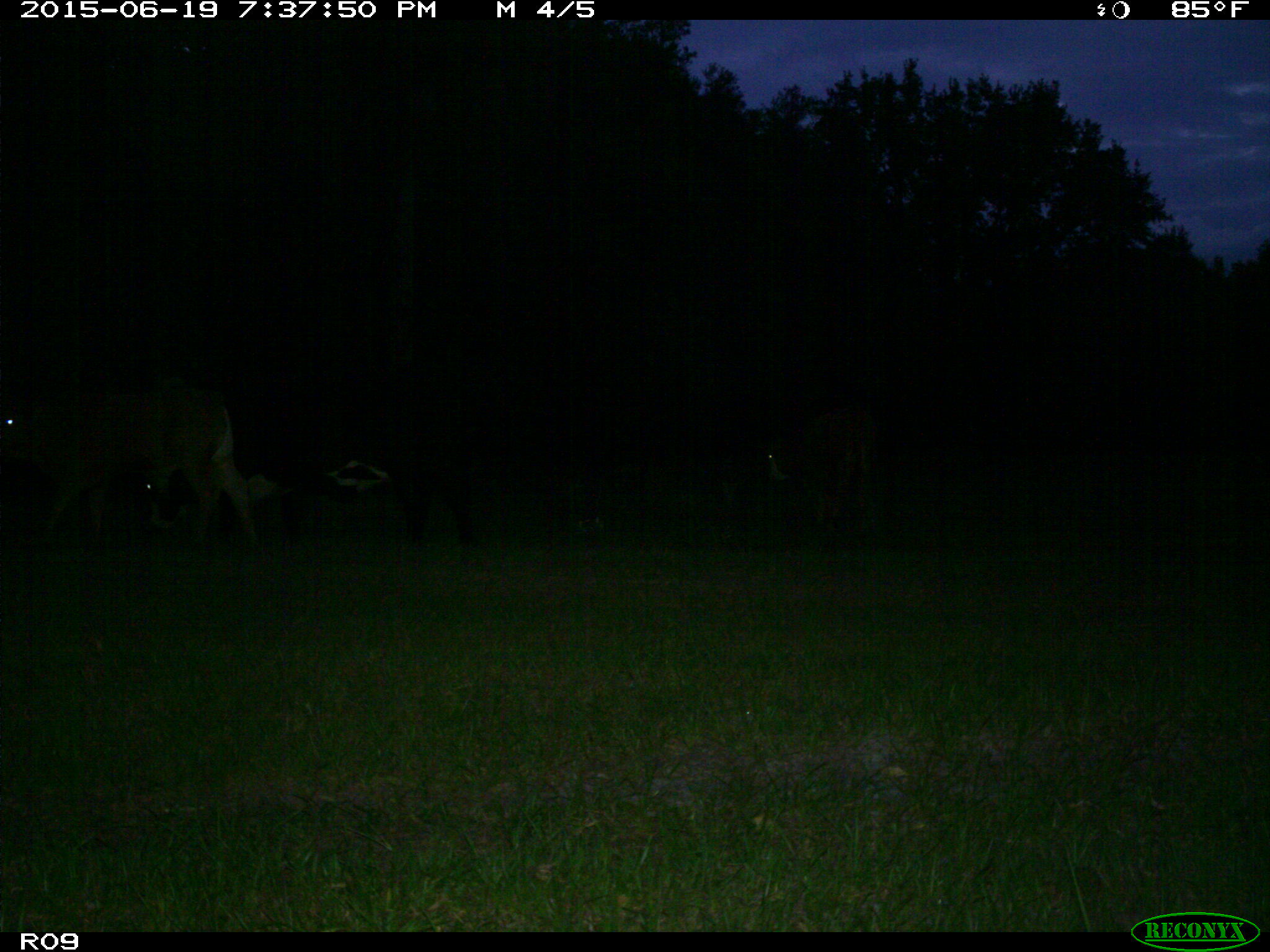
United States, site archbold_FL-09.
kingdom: Animalia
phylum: Chordata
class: Mammalia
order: Artiodactyla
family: Bovidae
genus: Bos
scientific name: Bos taurus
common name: domestic cow